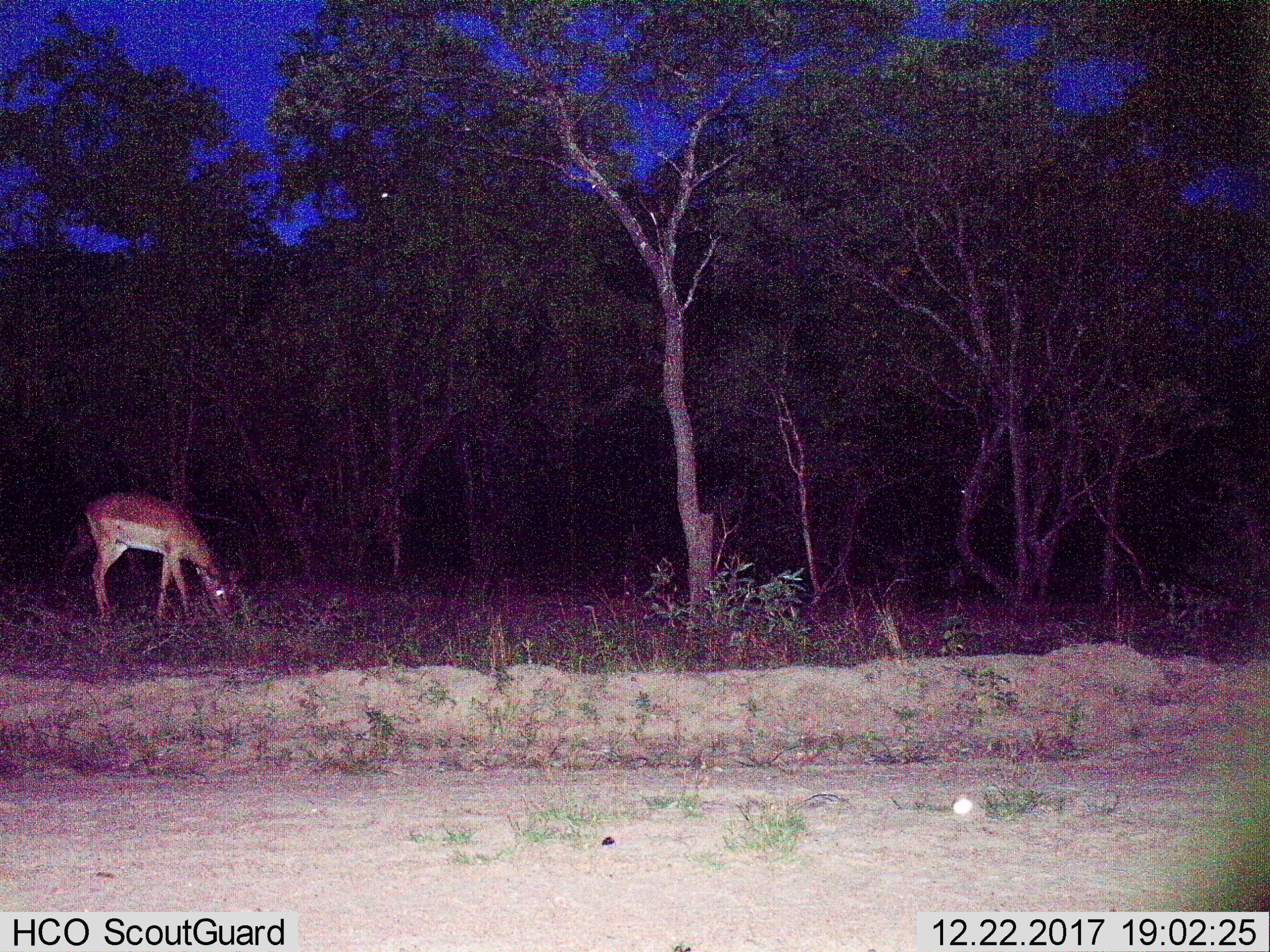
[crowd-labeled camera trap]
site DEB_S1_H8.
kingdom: Animalia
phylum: Chordata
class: Mammalia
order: Artiodactyla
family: Bovidae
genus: Aepyceros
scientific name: Aepyceros melampus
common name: impala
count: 1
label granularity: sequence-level